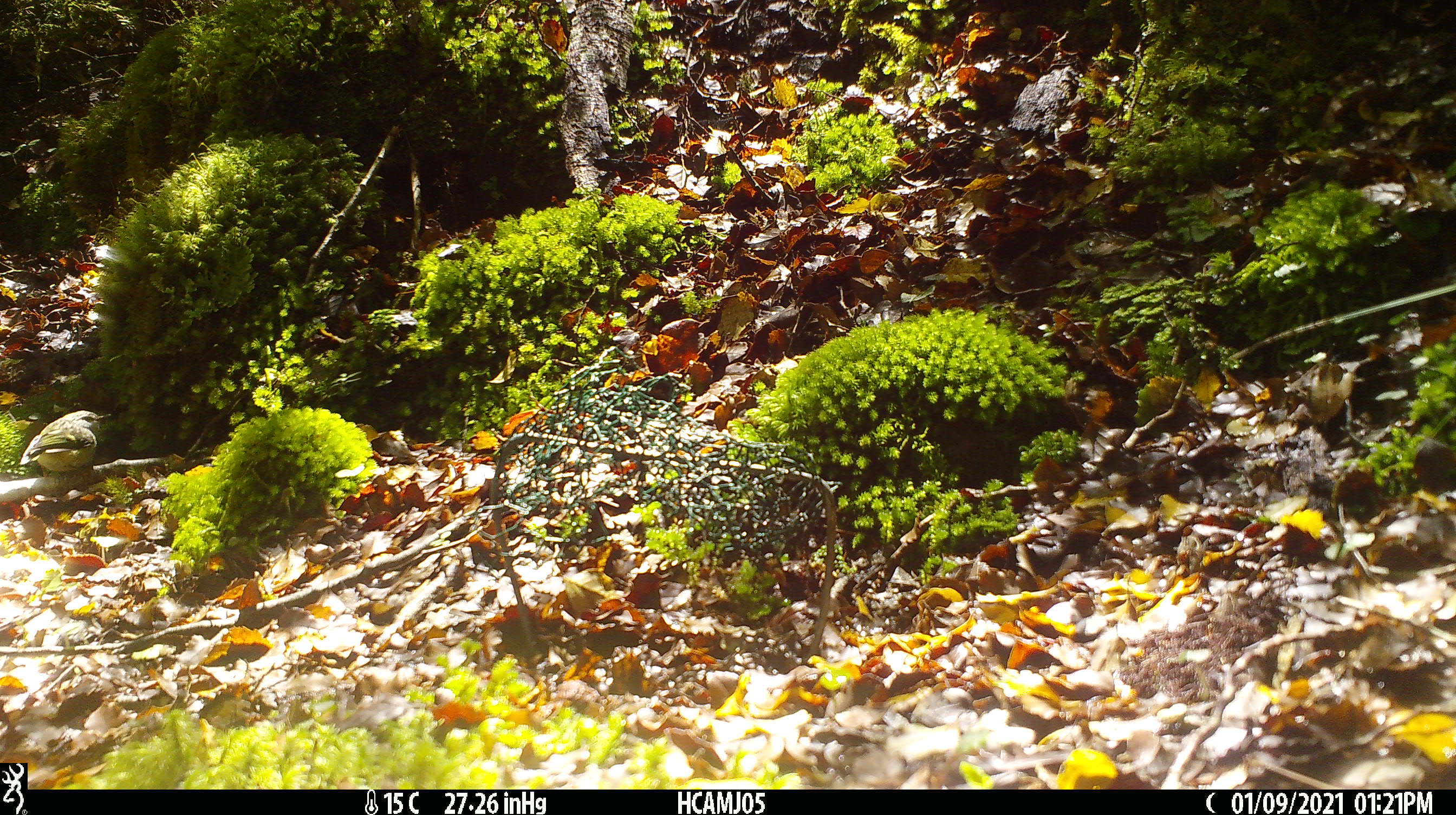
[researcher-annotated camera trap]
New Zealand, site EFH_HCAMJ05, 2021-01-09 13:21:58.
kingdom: Animalia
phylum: Chordata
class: Aves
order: Passeriformes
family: Acanthisittidae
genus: Acanthisitta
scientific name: Acanthisitta chloris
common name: rifleman